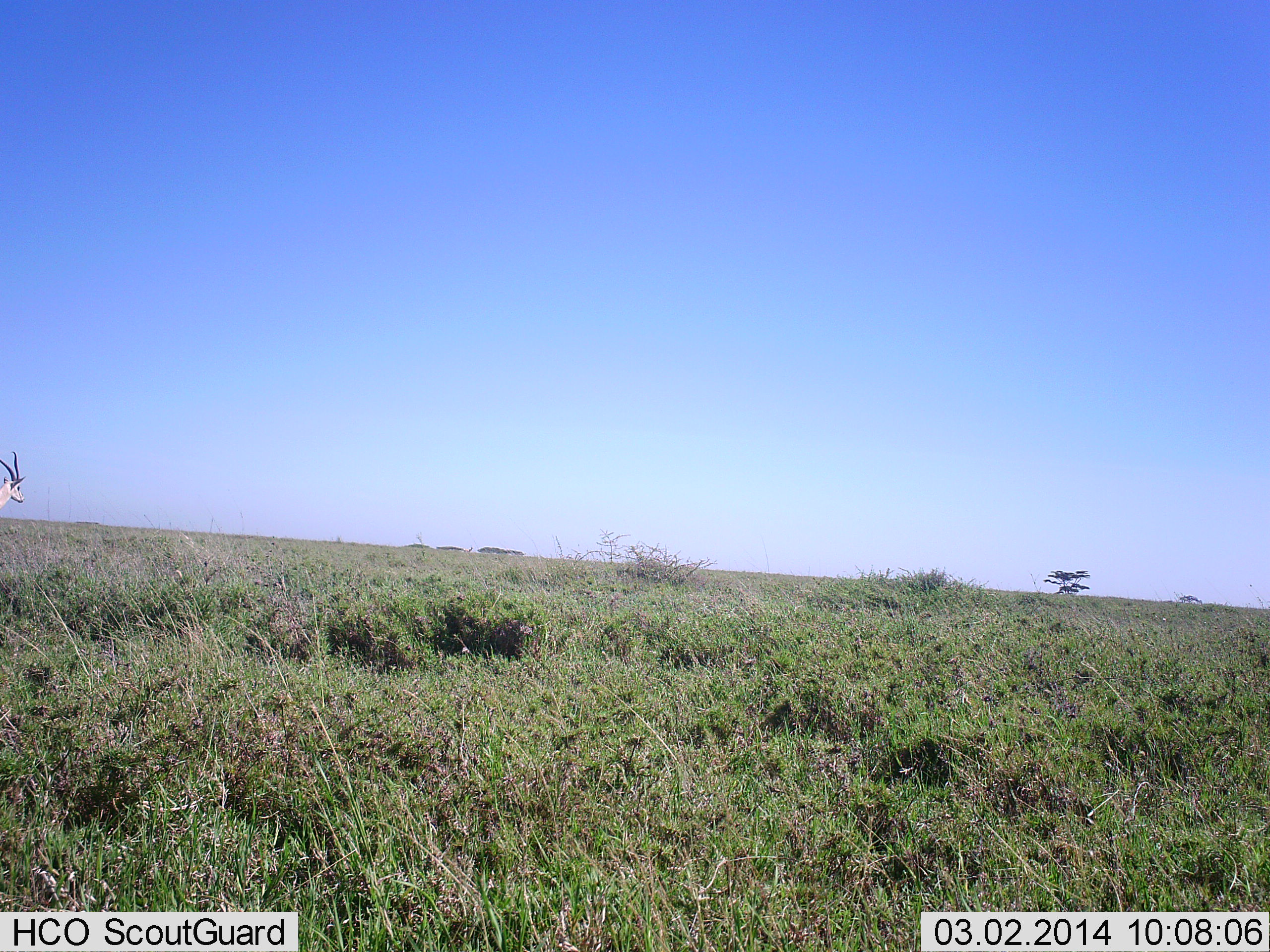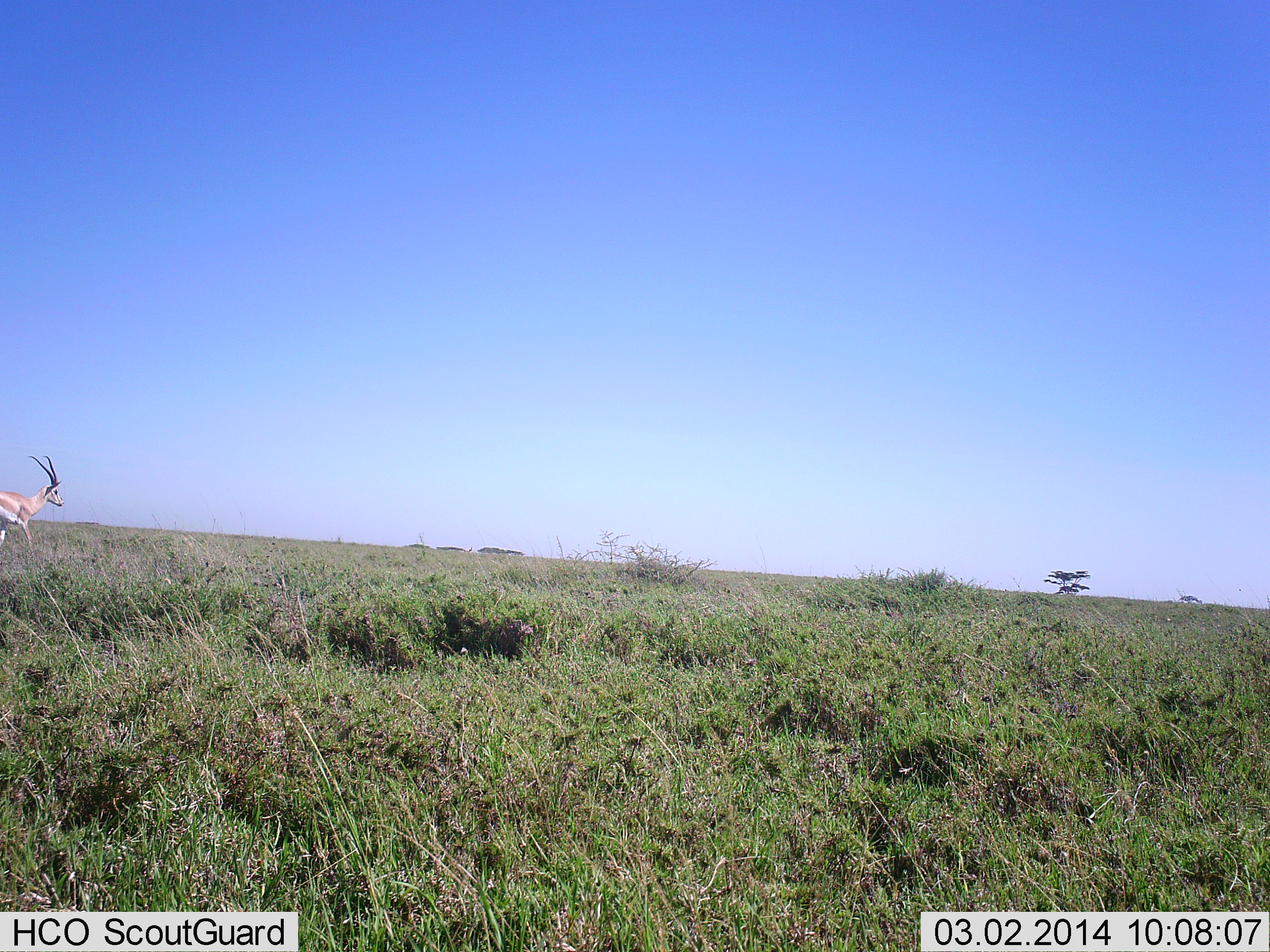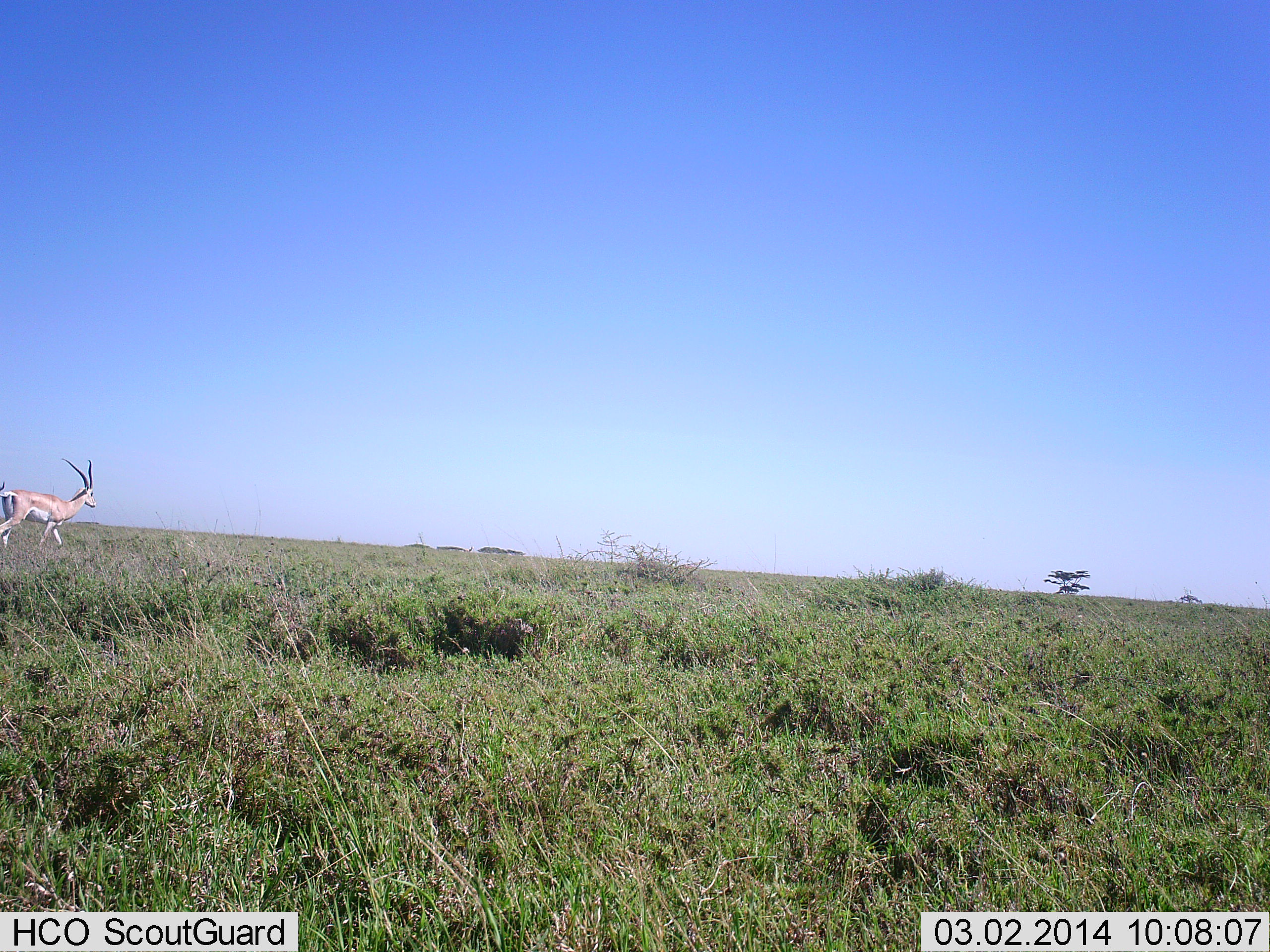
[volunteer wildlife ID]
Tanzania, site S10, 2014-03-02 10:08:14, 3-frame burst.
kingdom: Animalia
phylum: Chordata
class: Mammalia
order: Artiodactyla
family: Bovidae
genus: Nanger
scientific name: Nanger granti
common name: grant's gazelle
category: gazellegrants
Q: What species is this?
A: Gazellegrants (grant's gazelle) (Nanger granti).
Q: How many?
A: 1.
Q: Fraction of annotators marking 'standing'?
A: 0%.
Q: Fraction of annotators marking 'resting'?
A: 0%.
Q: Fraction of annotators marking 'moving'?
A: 100%.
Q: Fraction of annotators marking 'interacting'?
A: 0%.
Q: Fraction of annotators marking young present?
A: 0%.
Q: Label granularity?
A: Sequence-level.